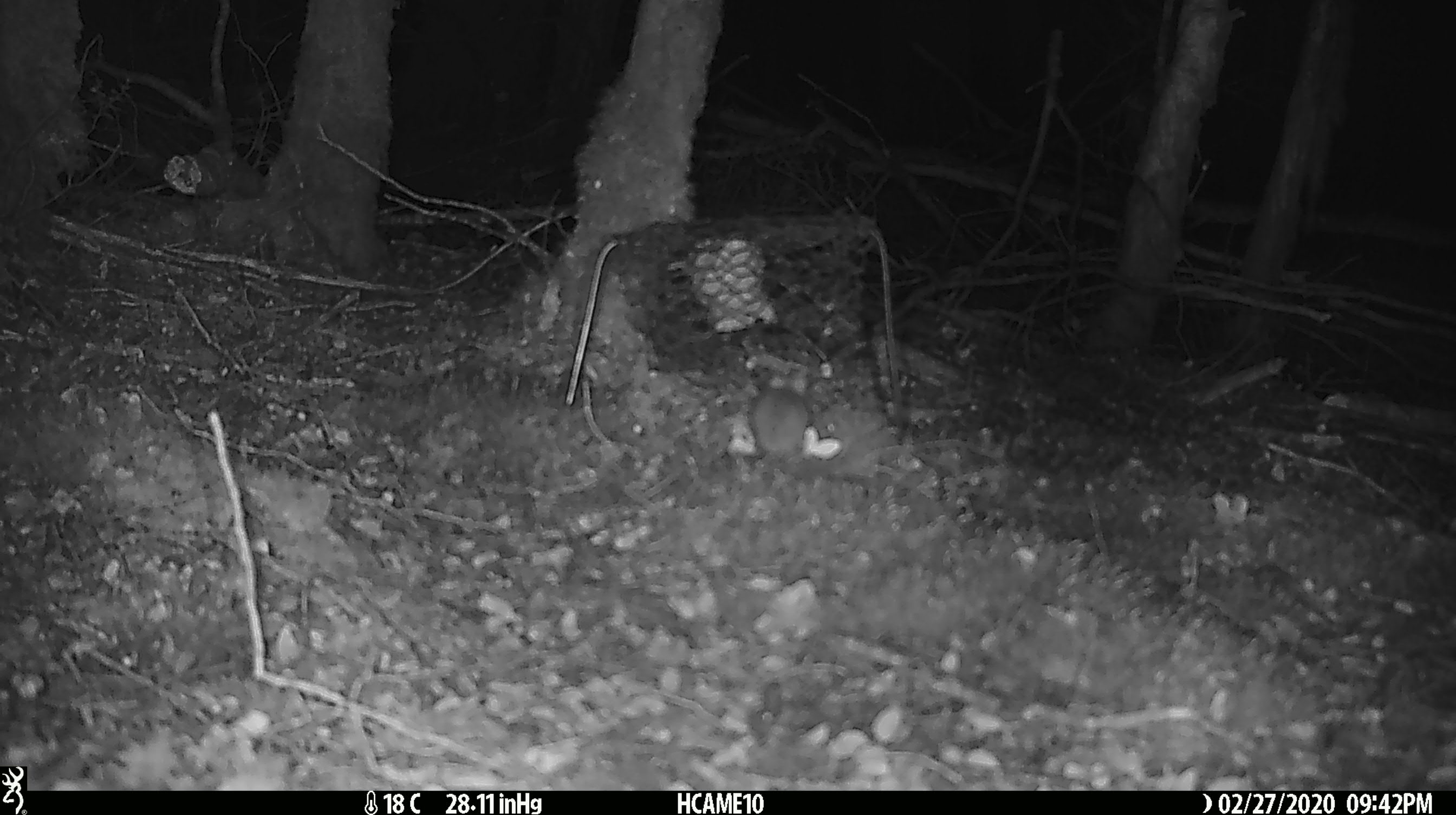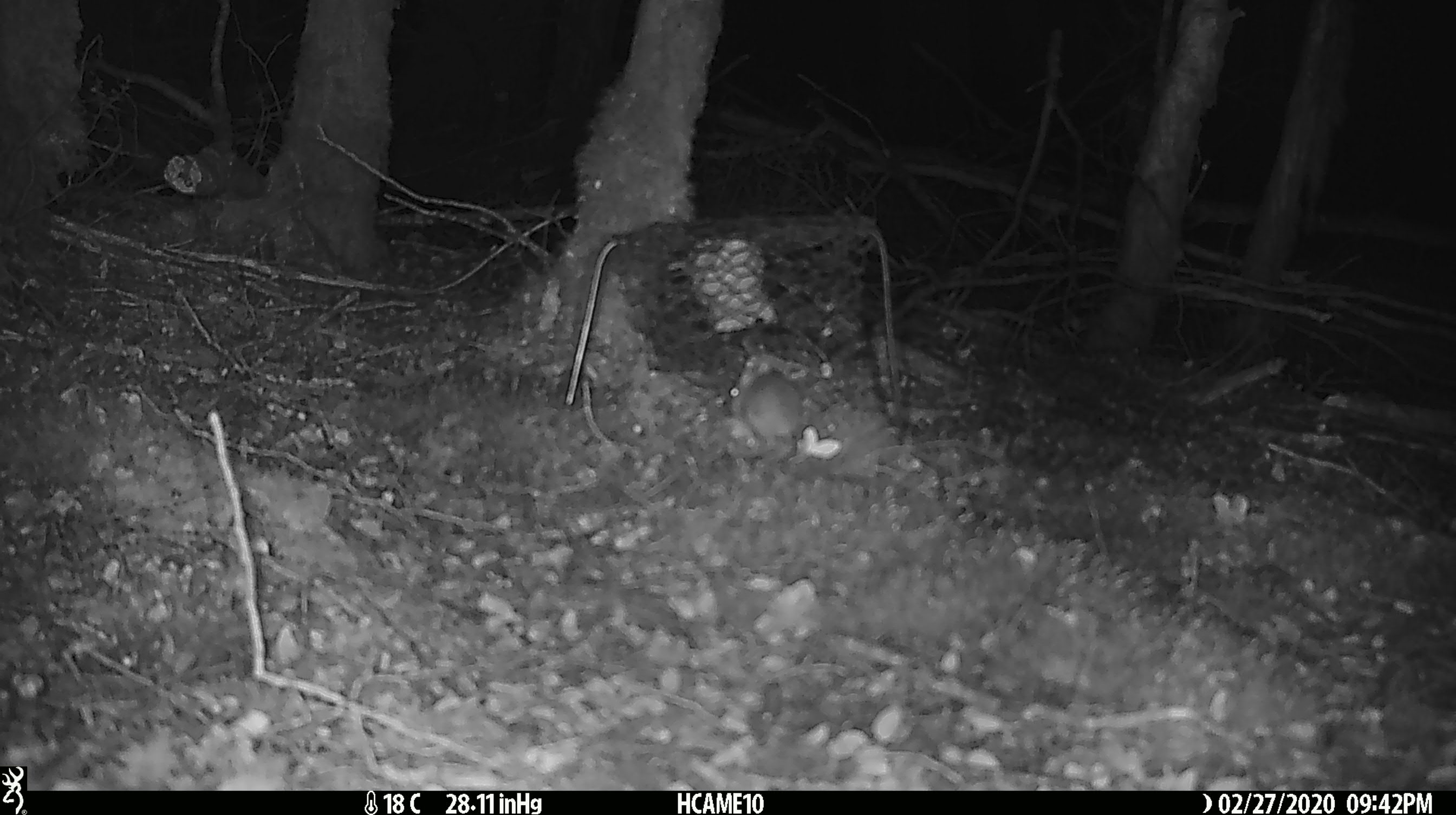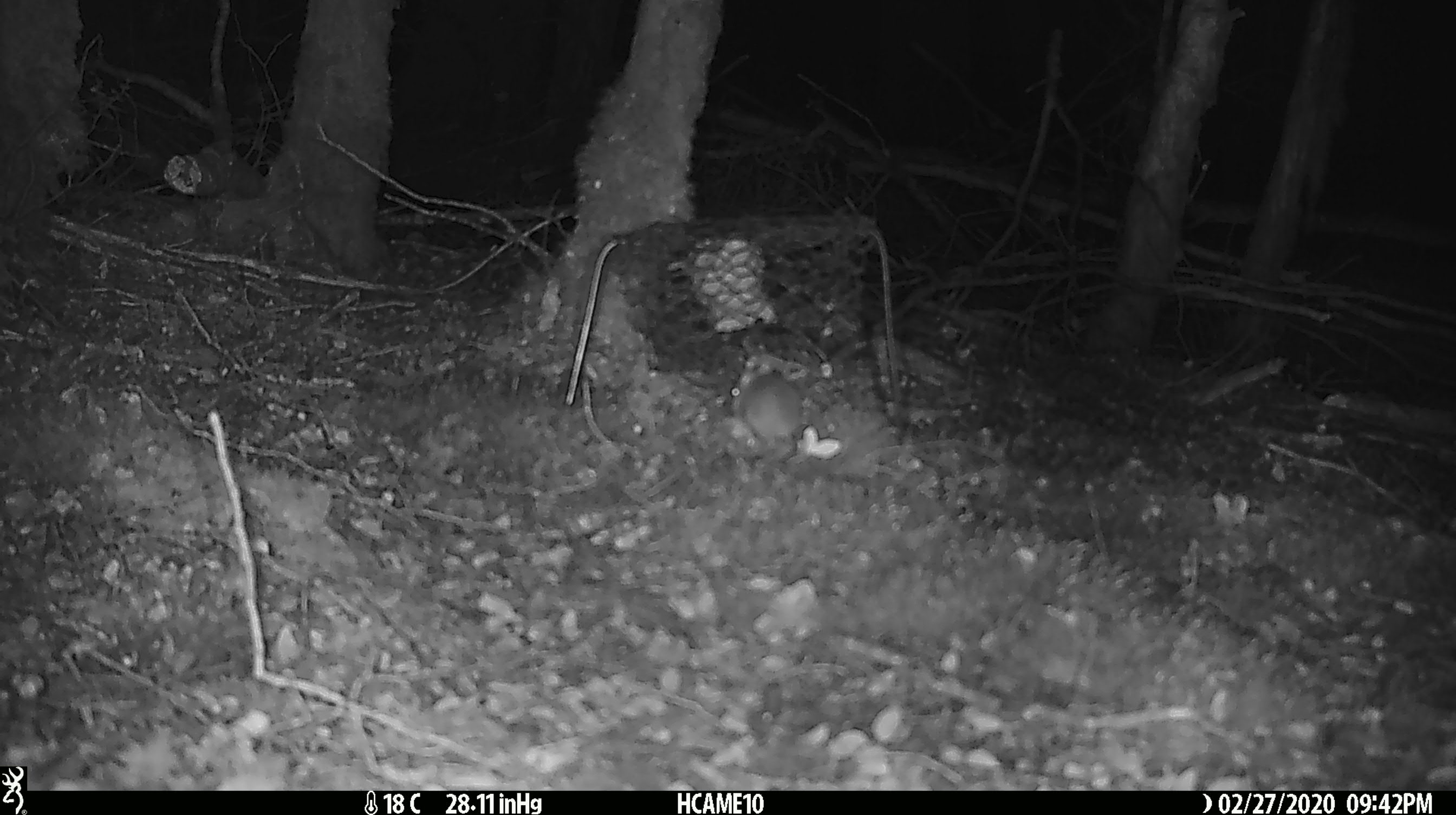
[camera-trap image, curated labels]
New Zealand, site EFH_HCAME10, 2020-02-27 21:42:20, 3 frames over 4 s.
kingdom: Animalia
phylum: Chordata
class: Mammalia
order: Rodentia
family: Muridae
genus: Mus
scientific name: Mus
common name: mouse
Mouse (Mus).